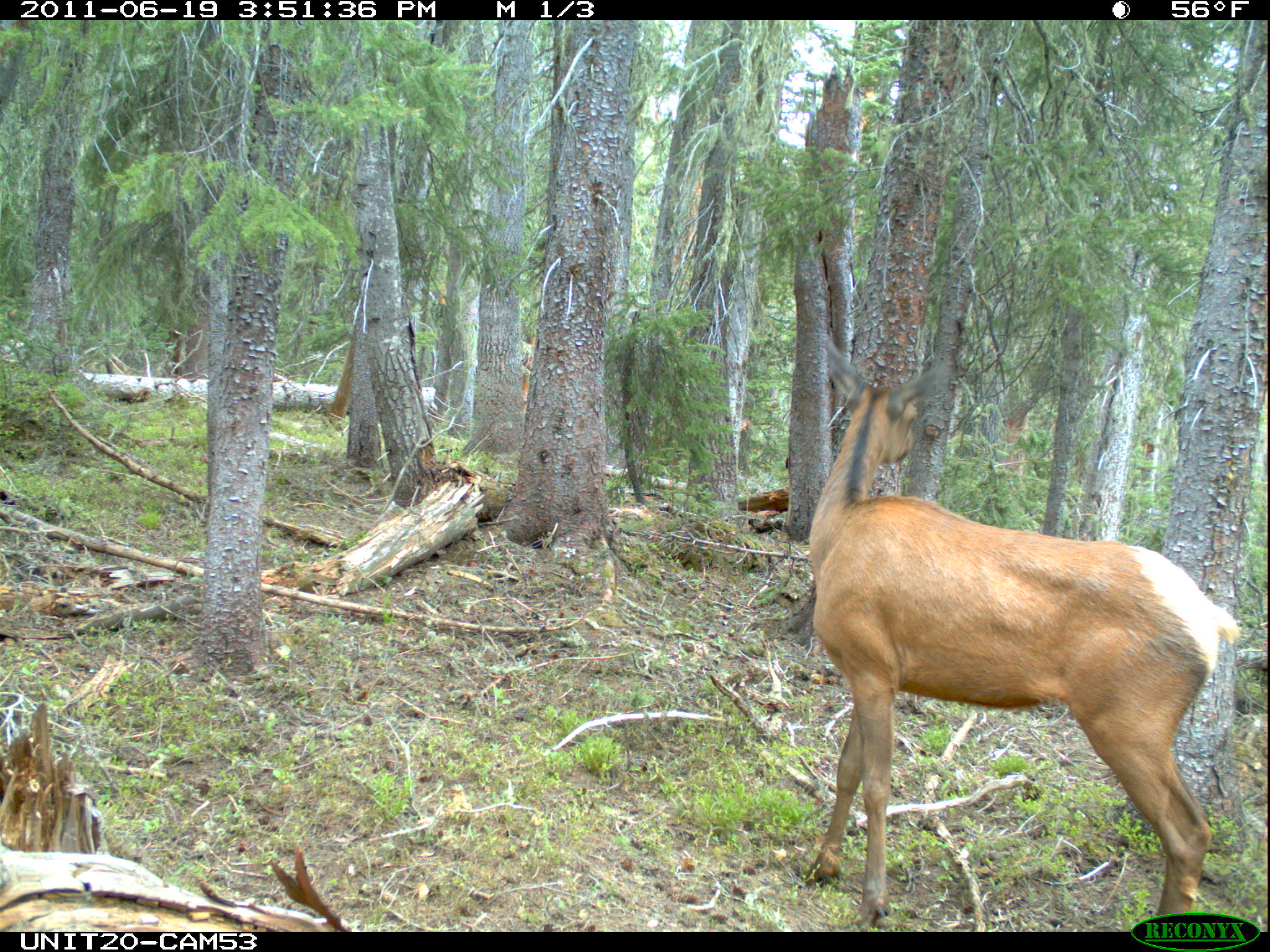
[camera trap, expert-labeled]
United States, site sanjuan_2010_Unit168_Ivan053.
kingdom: Animalia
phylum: Chordata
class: Mammalia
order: Artiodactyla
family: Cervidae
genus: Cervus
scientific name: Cervus elaphus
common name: red deer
Cervus elaphus (red deer).